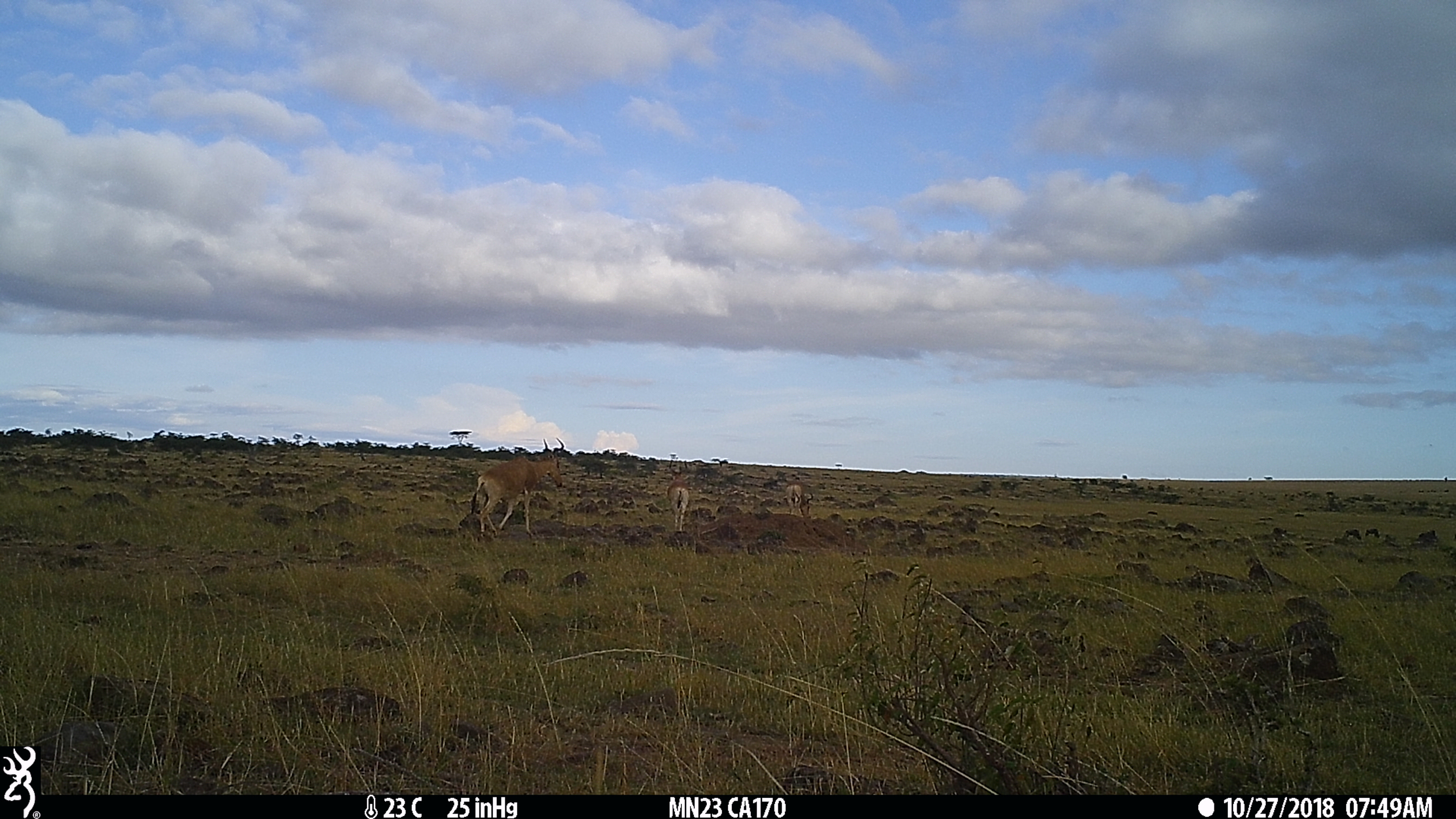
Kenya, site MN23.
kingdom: Animalia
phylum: Chordata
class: Mammalia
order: Artiodactyla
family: Bovidae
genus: Alcelaphus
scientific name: Alcelaphus buselaphus cokii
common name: coke's hartebeest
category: hartebeest cokes